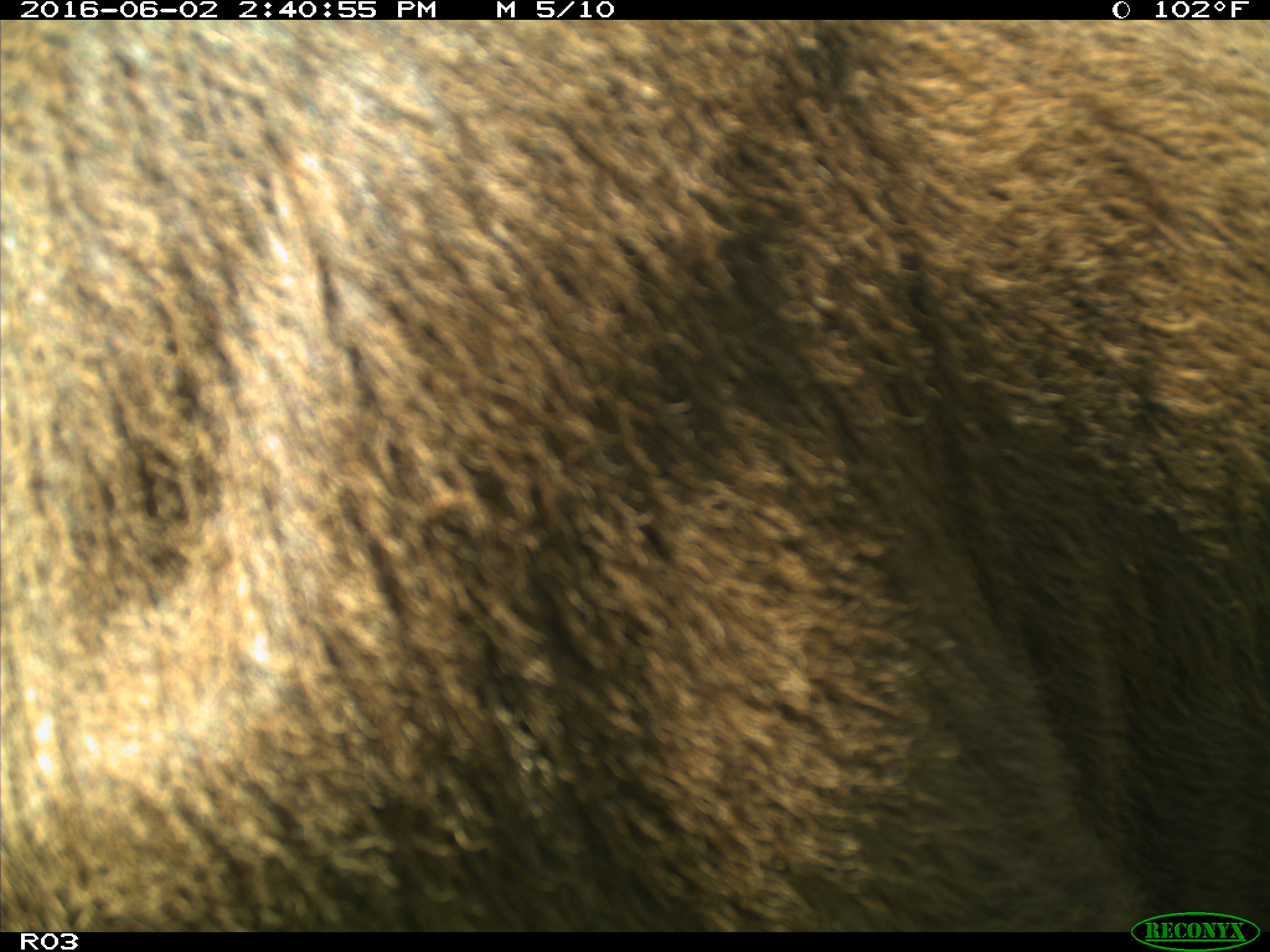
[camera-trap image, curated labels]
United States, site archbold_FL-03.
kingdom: Animalia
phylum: Chordata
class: Mammalia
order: Artiodactyla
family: Bovidae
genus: Bos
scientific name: Bos taurus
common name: domestic cow